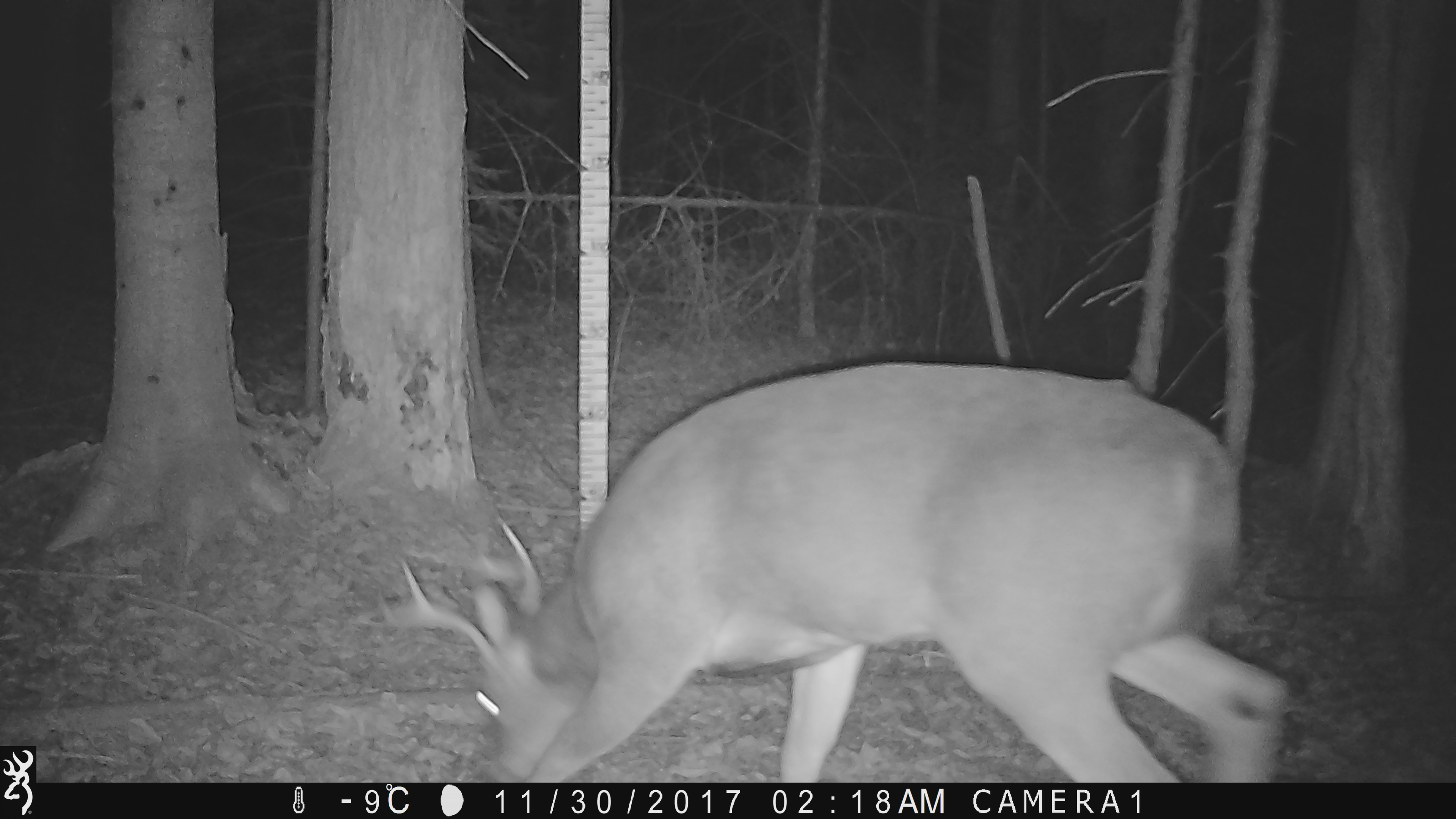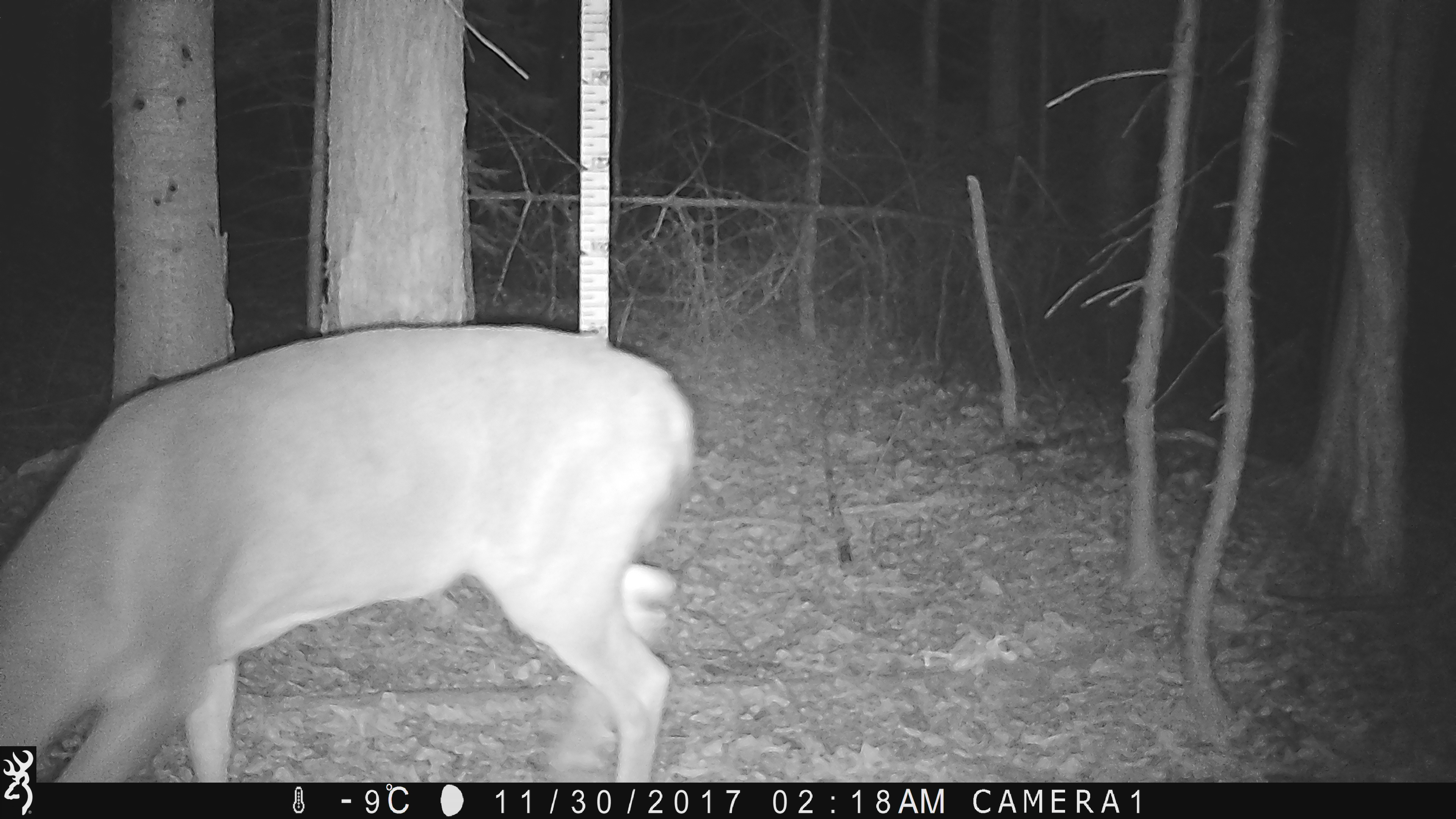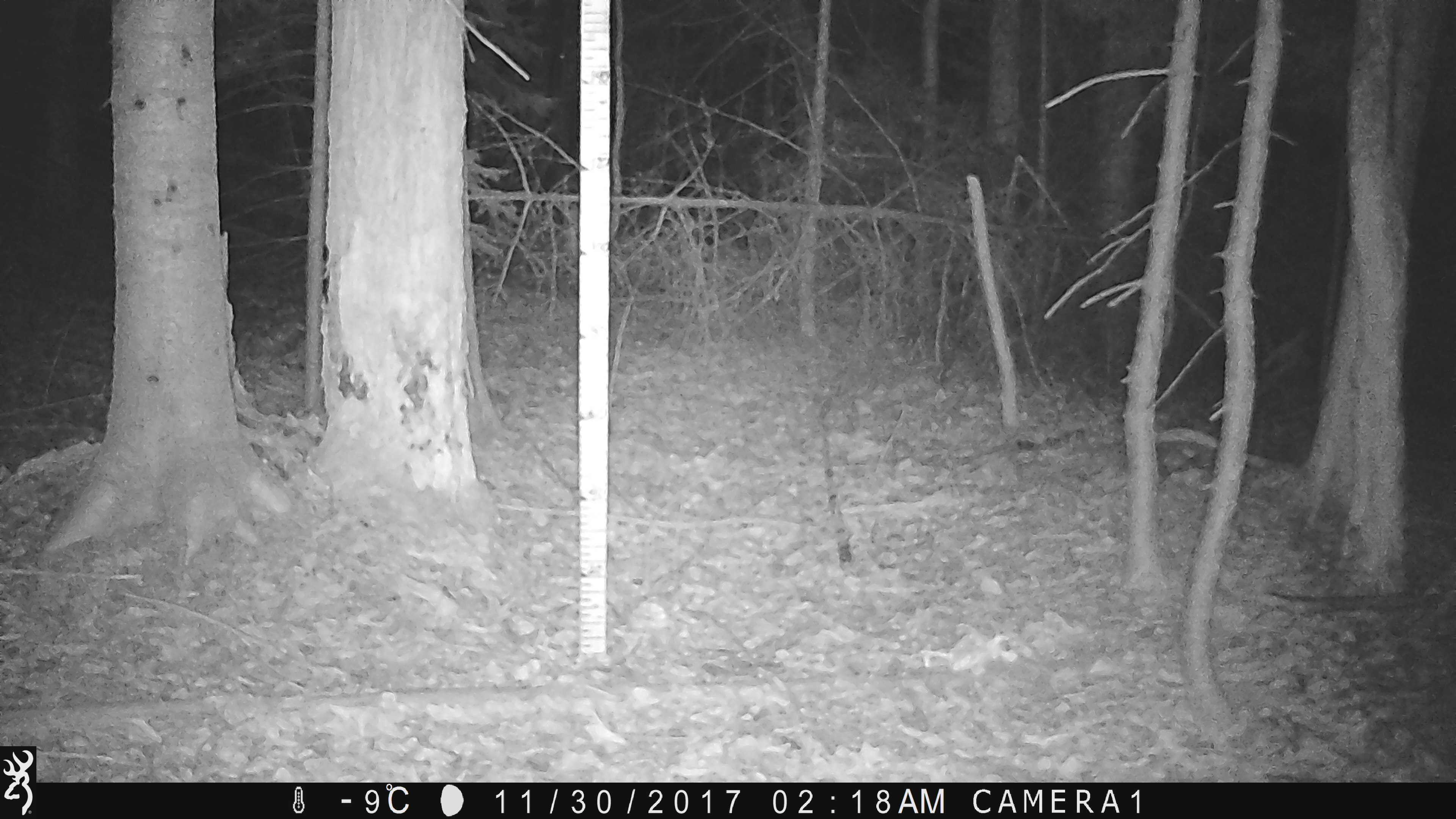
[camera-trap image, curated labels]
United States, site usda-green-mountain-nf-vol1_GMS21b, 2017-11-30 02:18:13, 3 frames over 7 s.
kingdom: Animalia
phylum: Chordata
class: Mammalia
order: Artiodactyla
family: Cervidae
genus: Odocoileus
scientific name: Odocoileus virginianus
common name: white-tailed deer